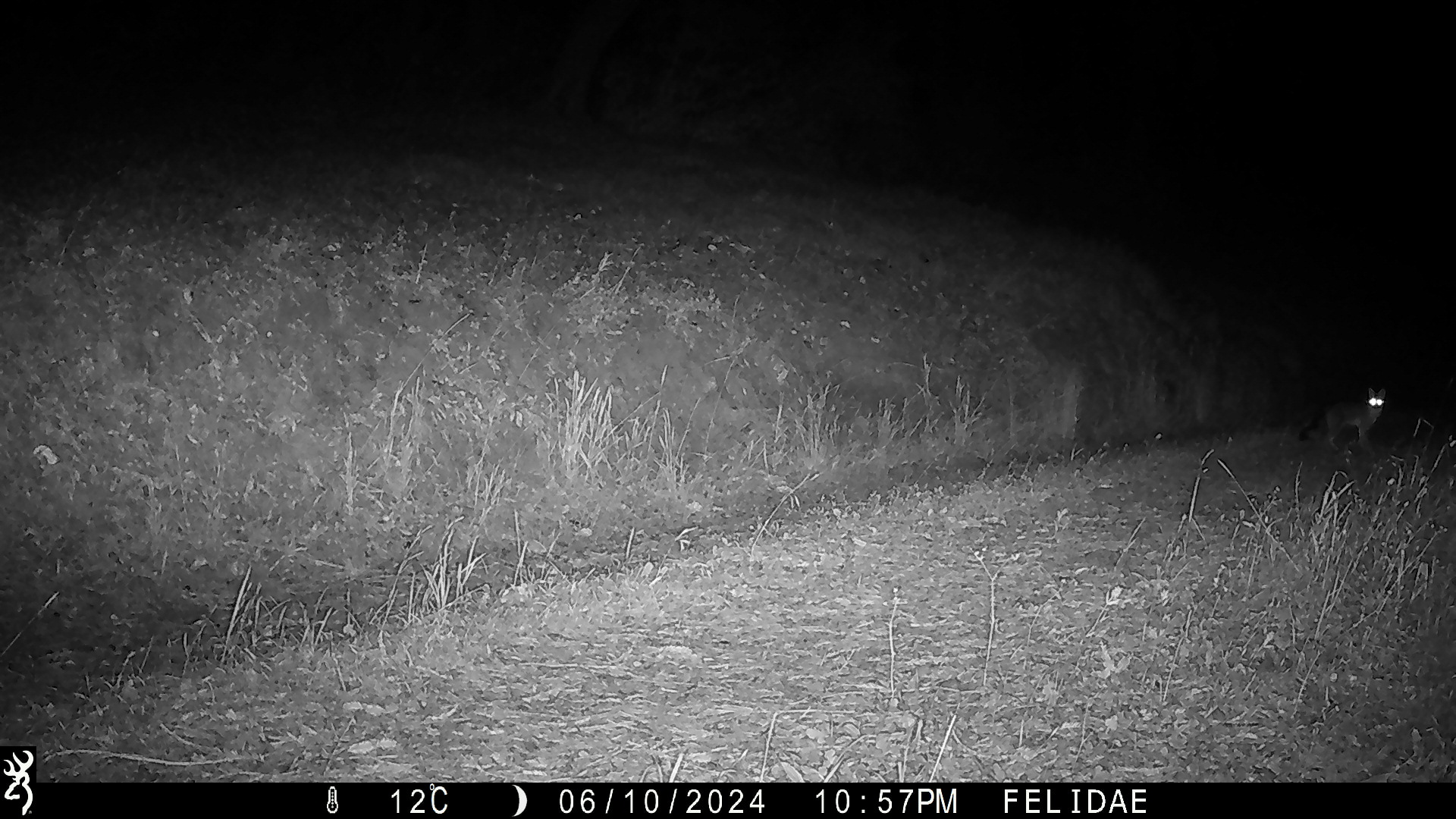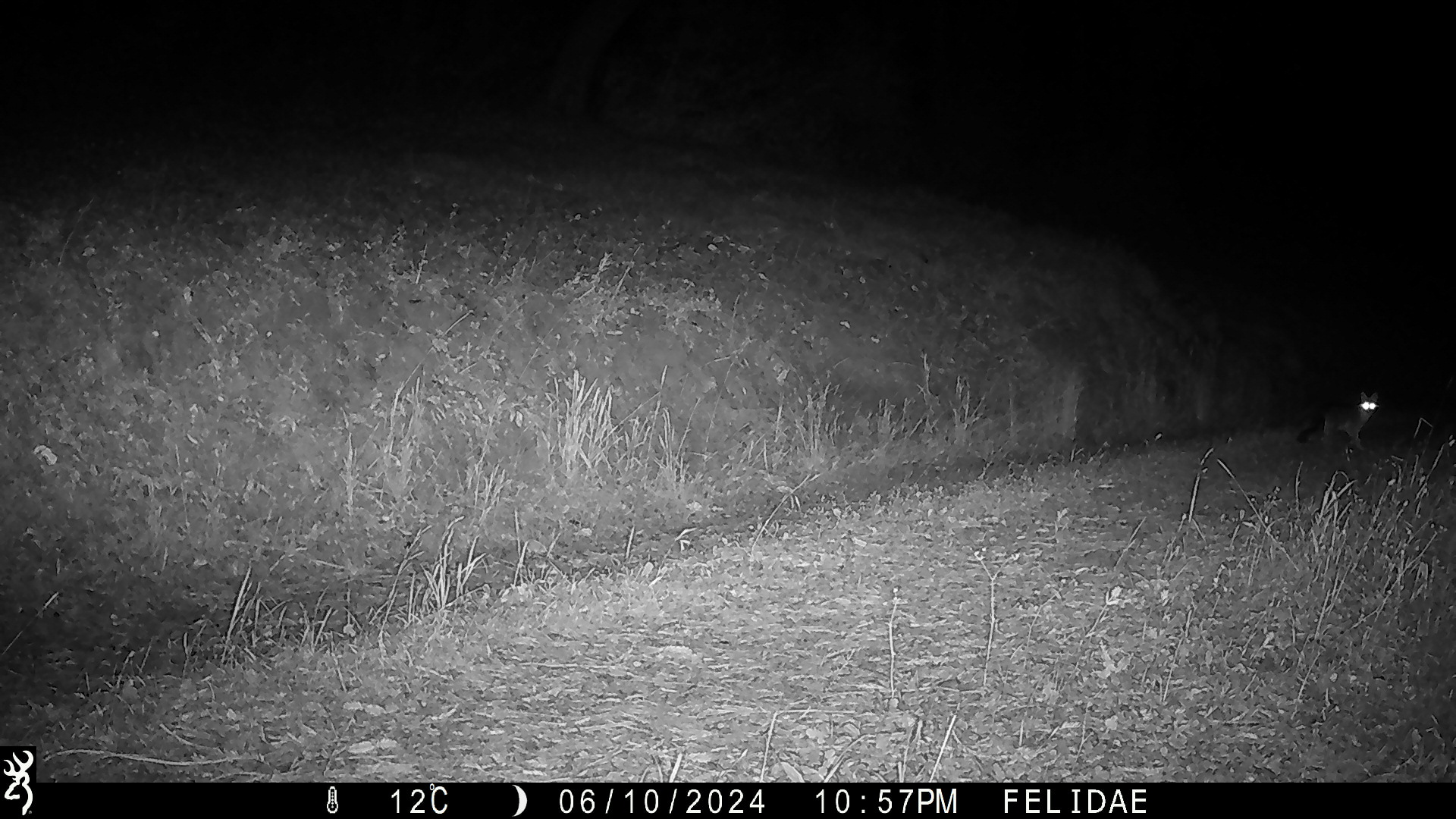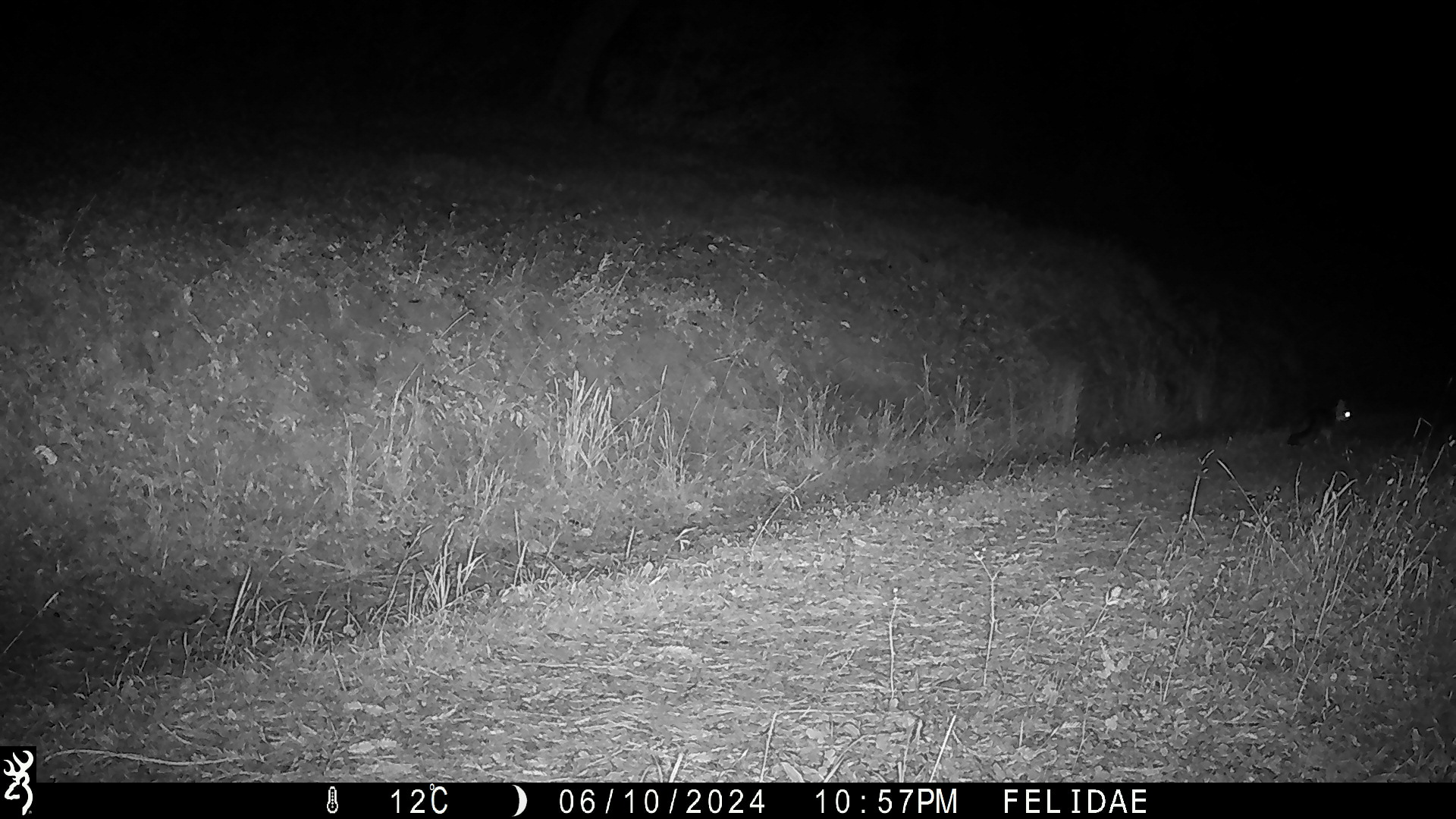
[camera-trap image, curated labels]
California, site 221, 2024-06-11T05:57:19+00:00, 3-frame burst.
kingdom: Animalia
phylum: Chordata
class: Mammalia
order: Carnivora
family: Canidae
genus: Urocyon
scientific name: Urocyon cinereoargenteus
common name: gray fox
Gray fox (Urocyon cinereoargenteus).